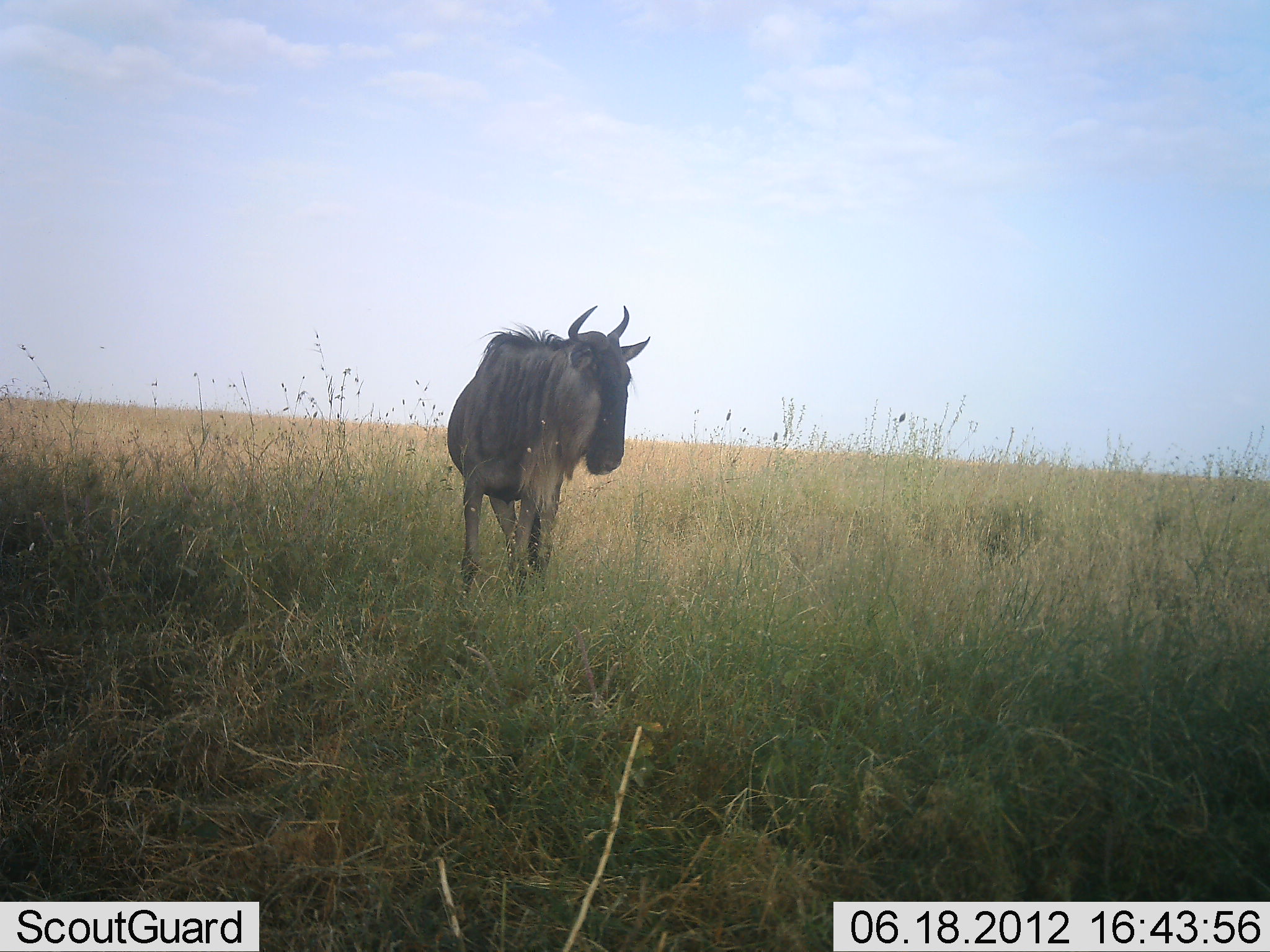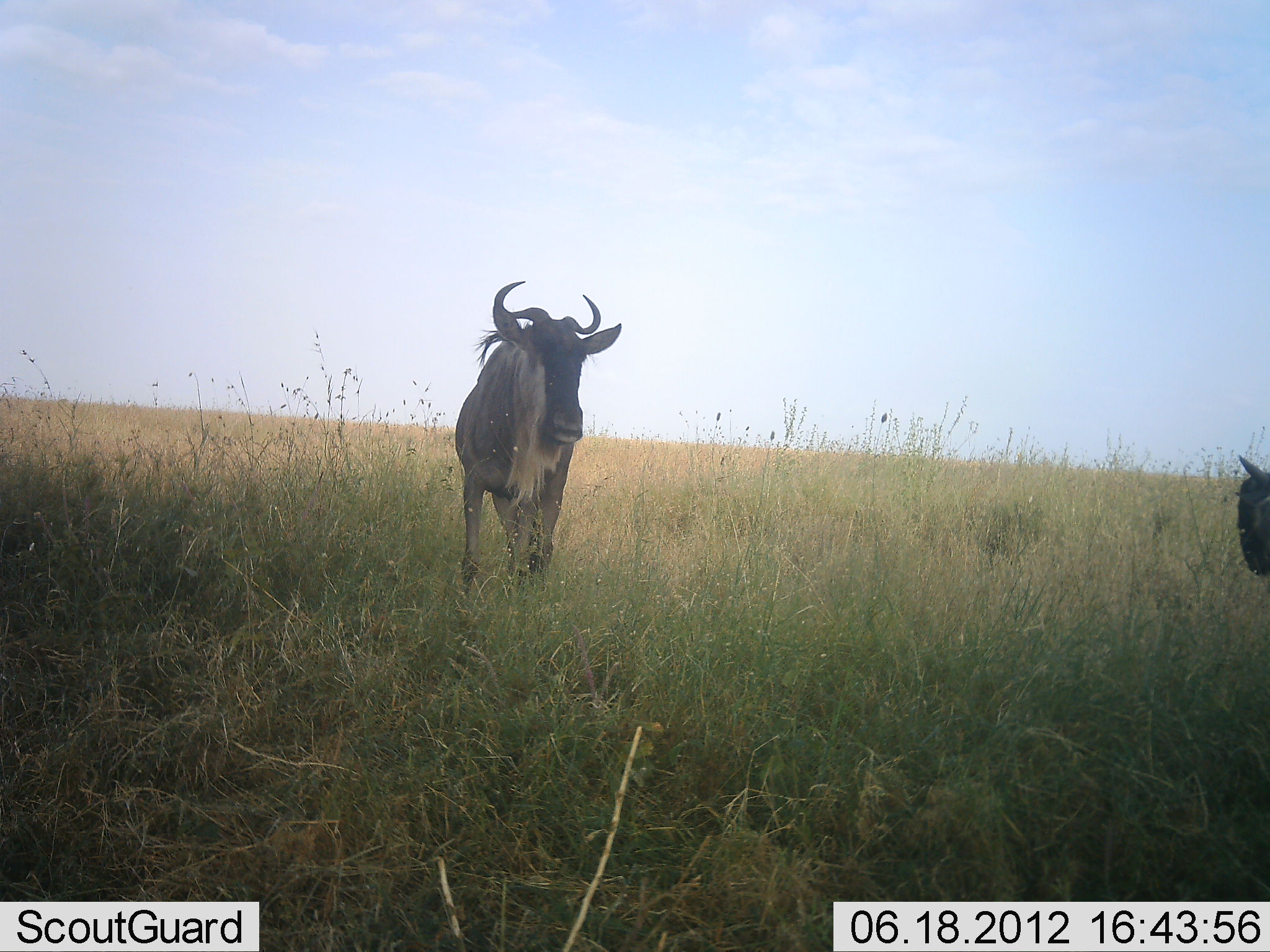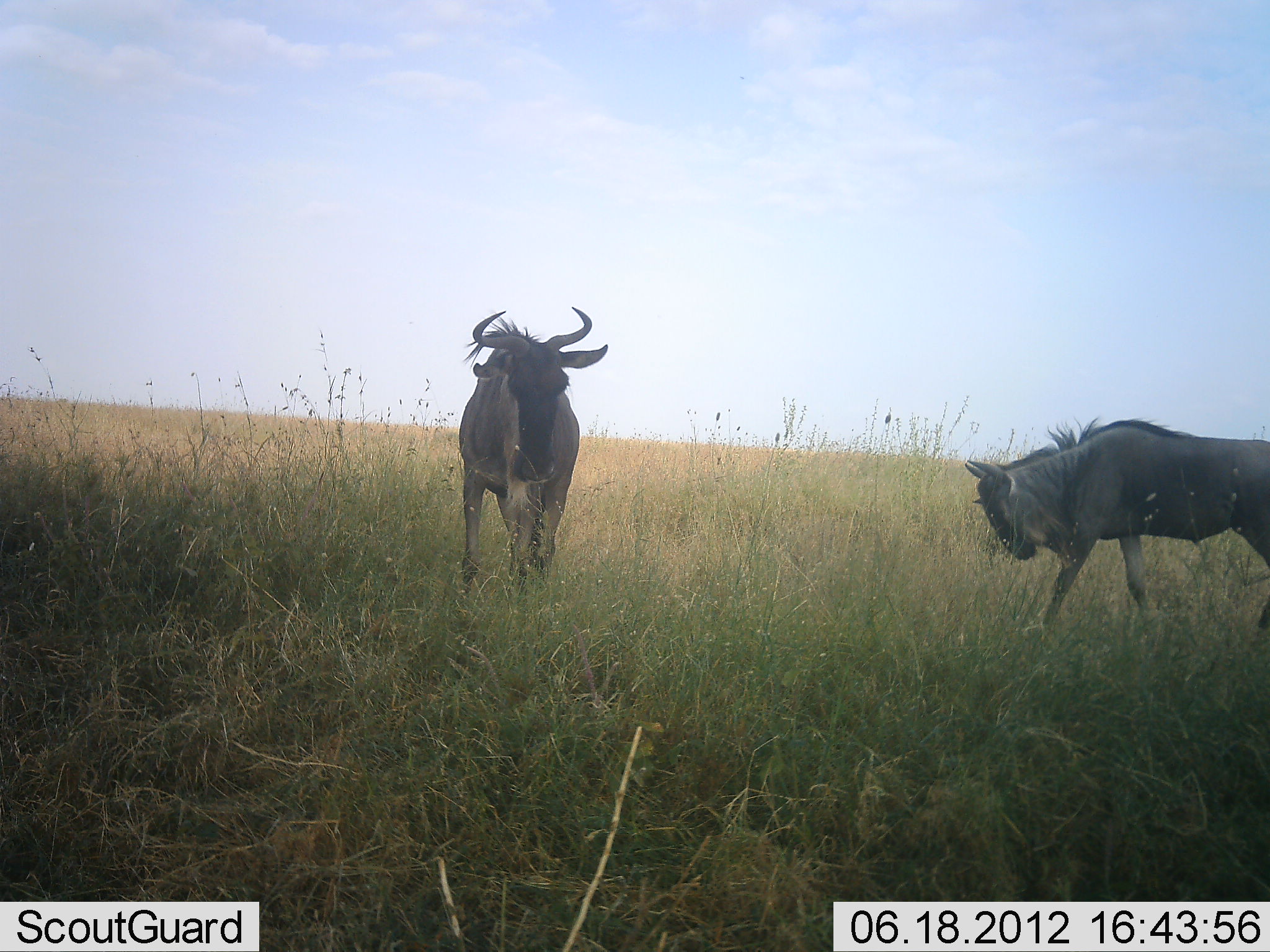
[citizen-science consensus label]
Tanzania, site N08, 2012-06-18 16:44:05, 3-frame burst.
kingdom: Animalia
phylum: Chordata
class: Mammalia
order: Artiodactyla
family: Bovidae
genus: Connochaetes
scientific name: Connochaetes taurinus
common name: blue wildebeest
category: wildebeest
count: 2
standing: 70%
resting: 0%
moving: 90%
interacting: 30%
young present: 20%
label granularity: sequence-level